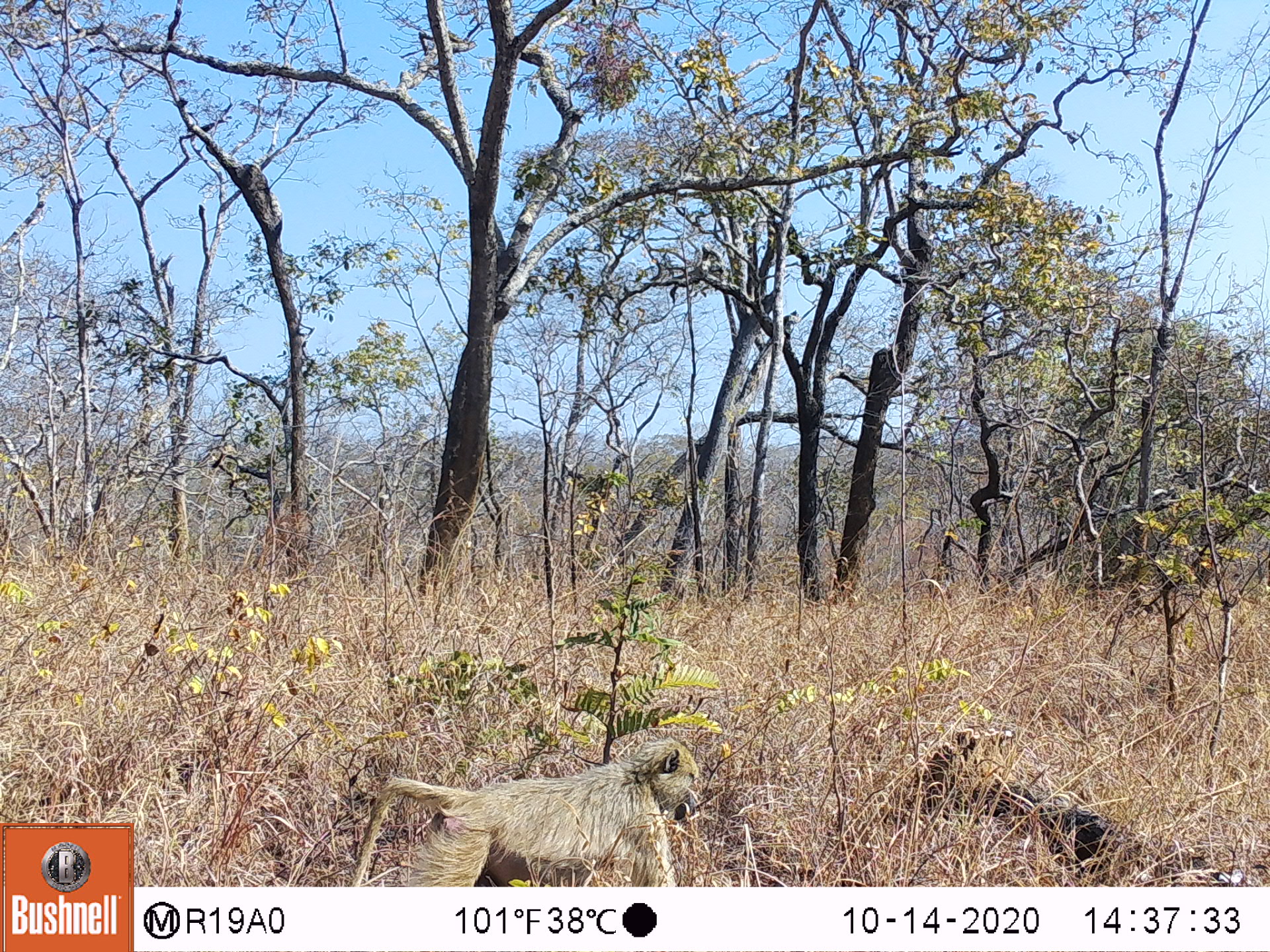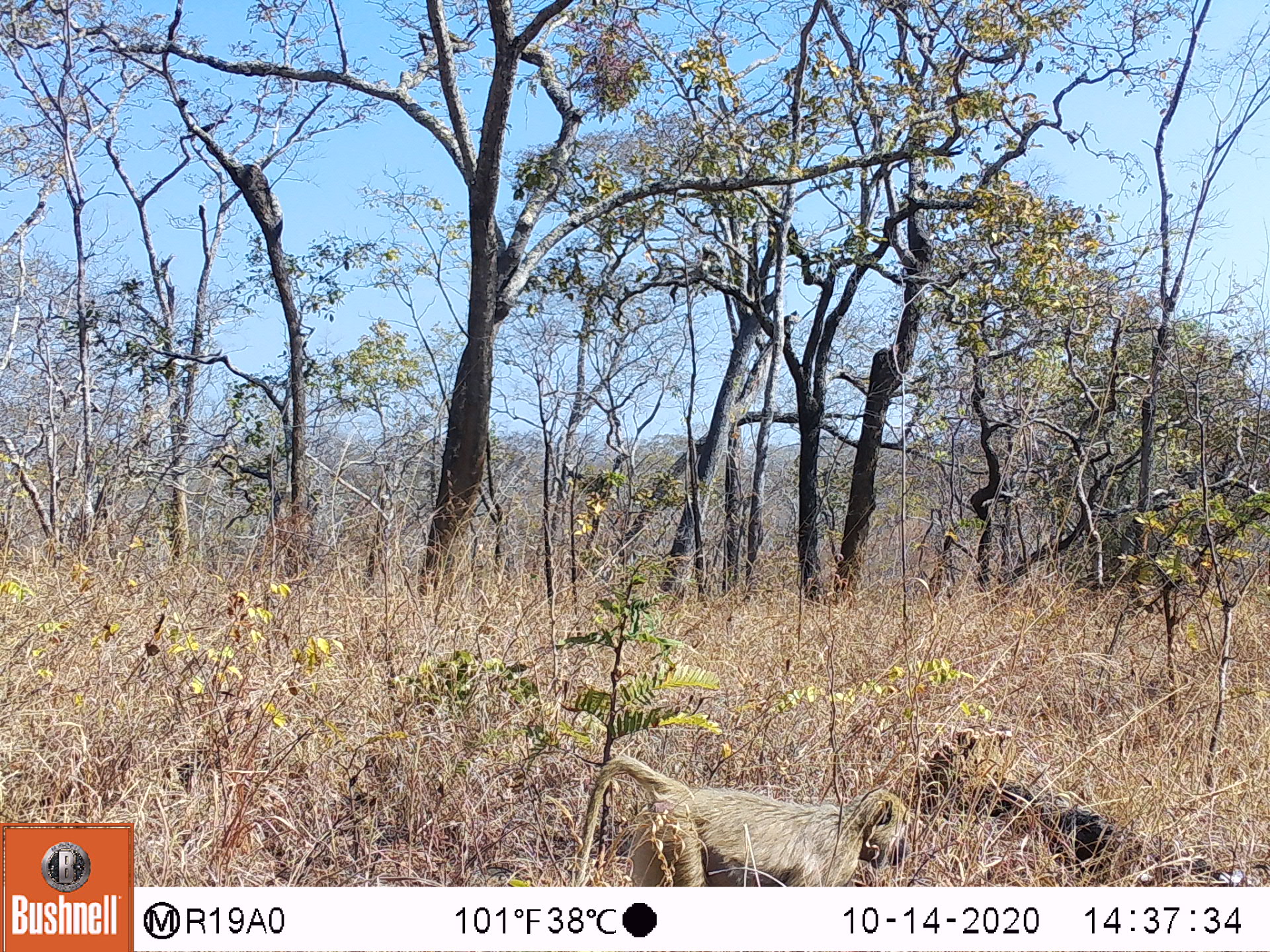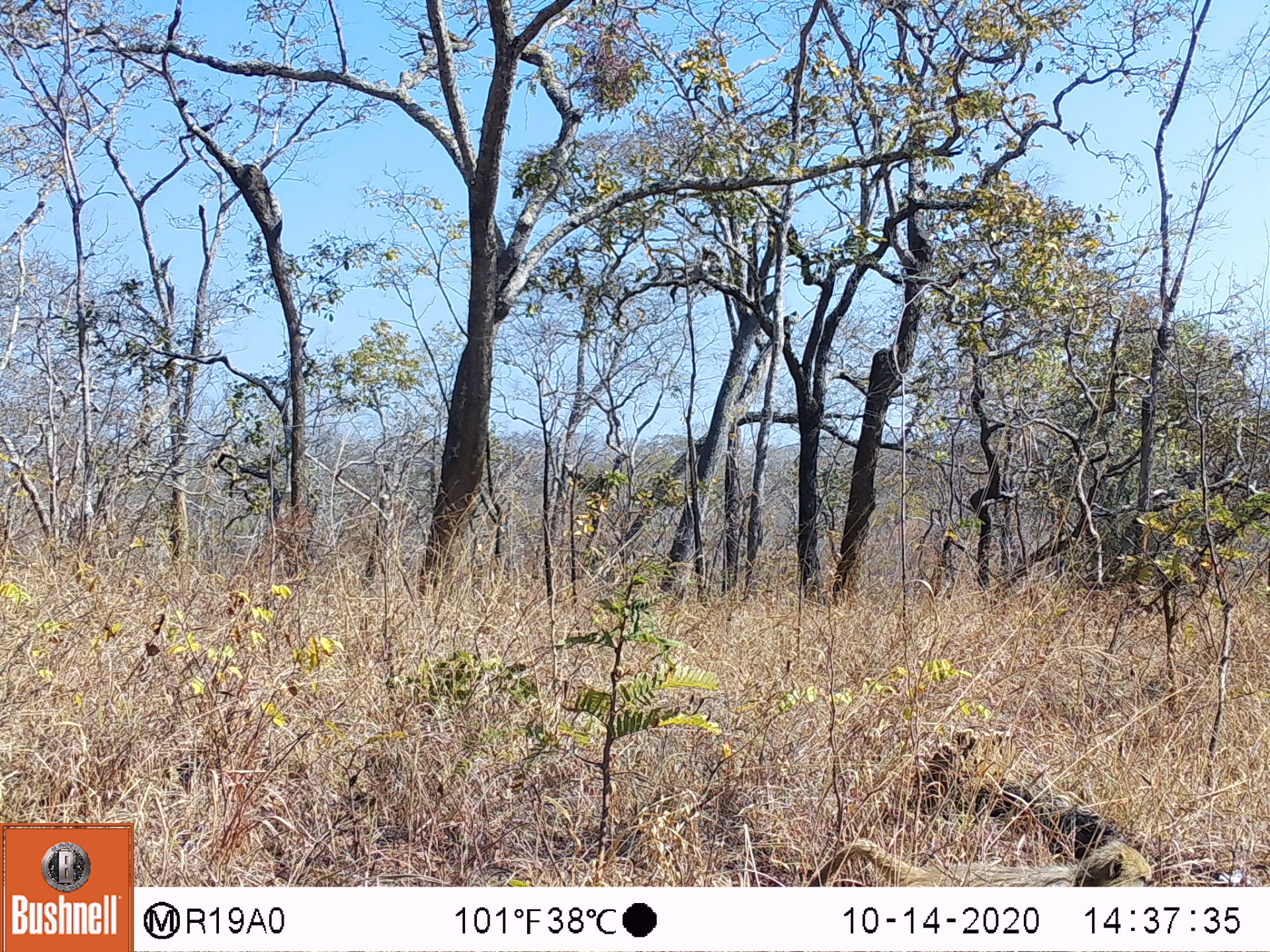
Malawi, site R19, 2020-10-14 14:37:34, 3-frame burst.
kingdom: Animalia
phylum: Chordata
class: Mammalia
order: Primates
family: Cercopithecidae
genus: Papio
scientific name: Papio cynocephalus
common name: yellow baboon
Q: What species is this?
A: Yellow baboon (Papio cynocephalus).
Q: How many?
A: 1.